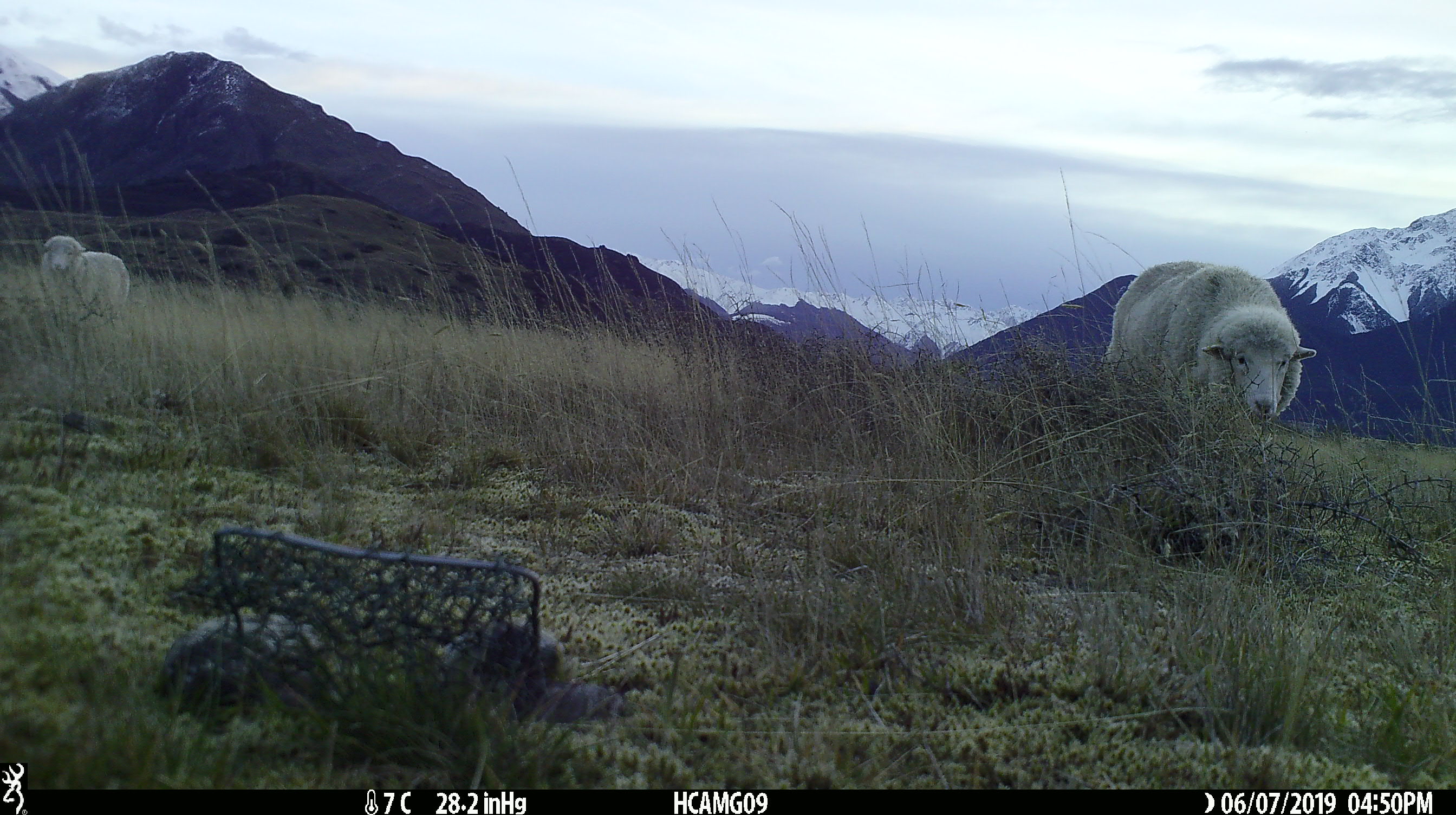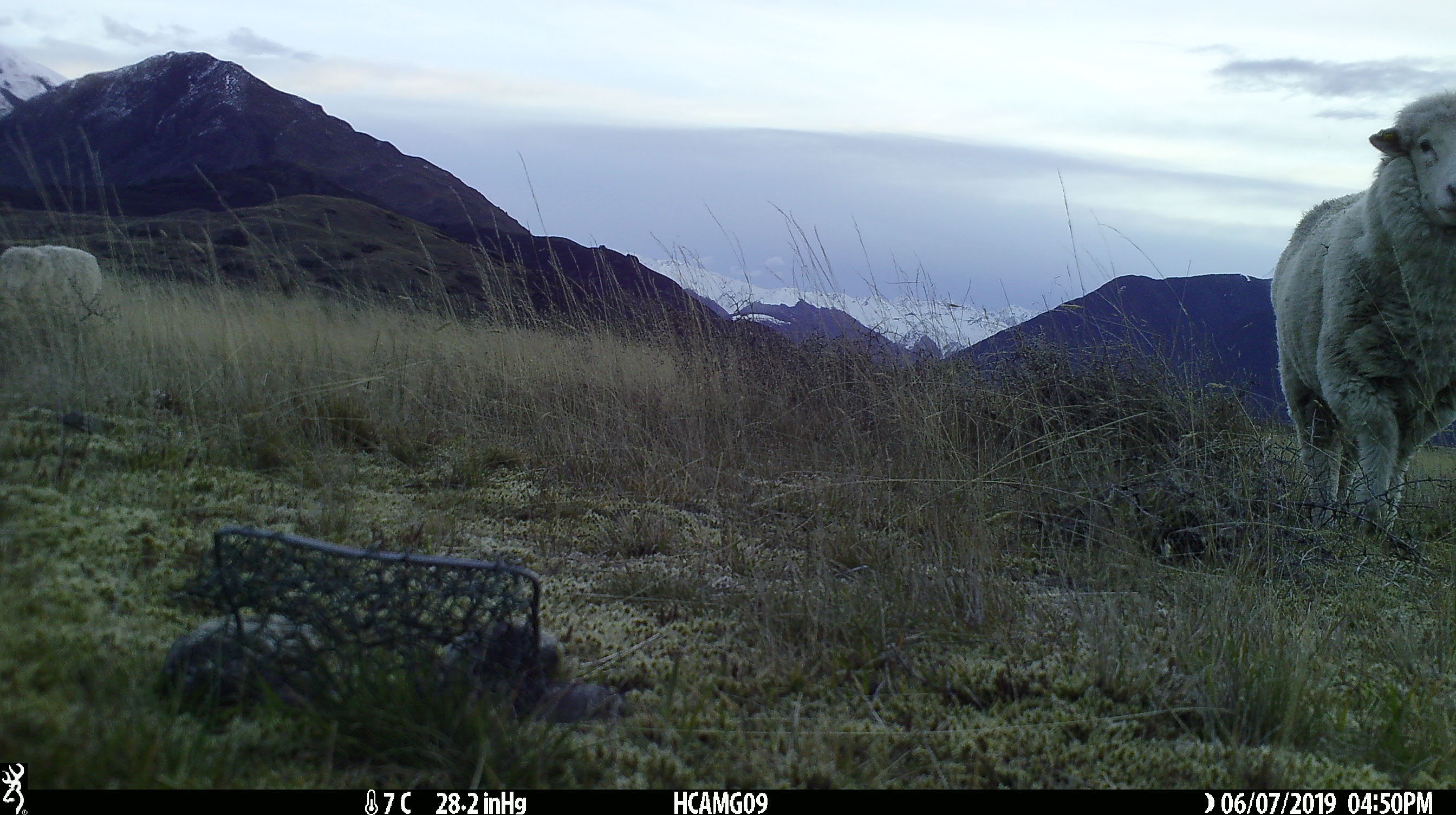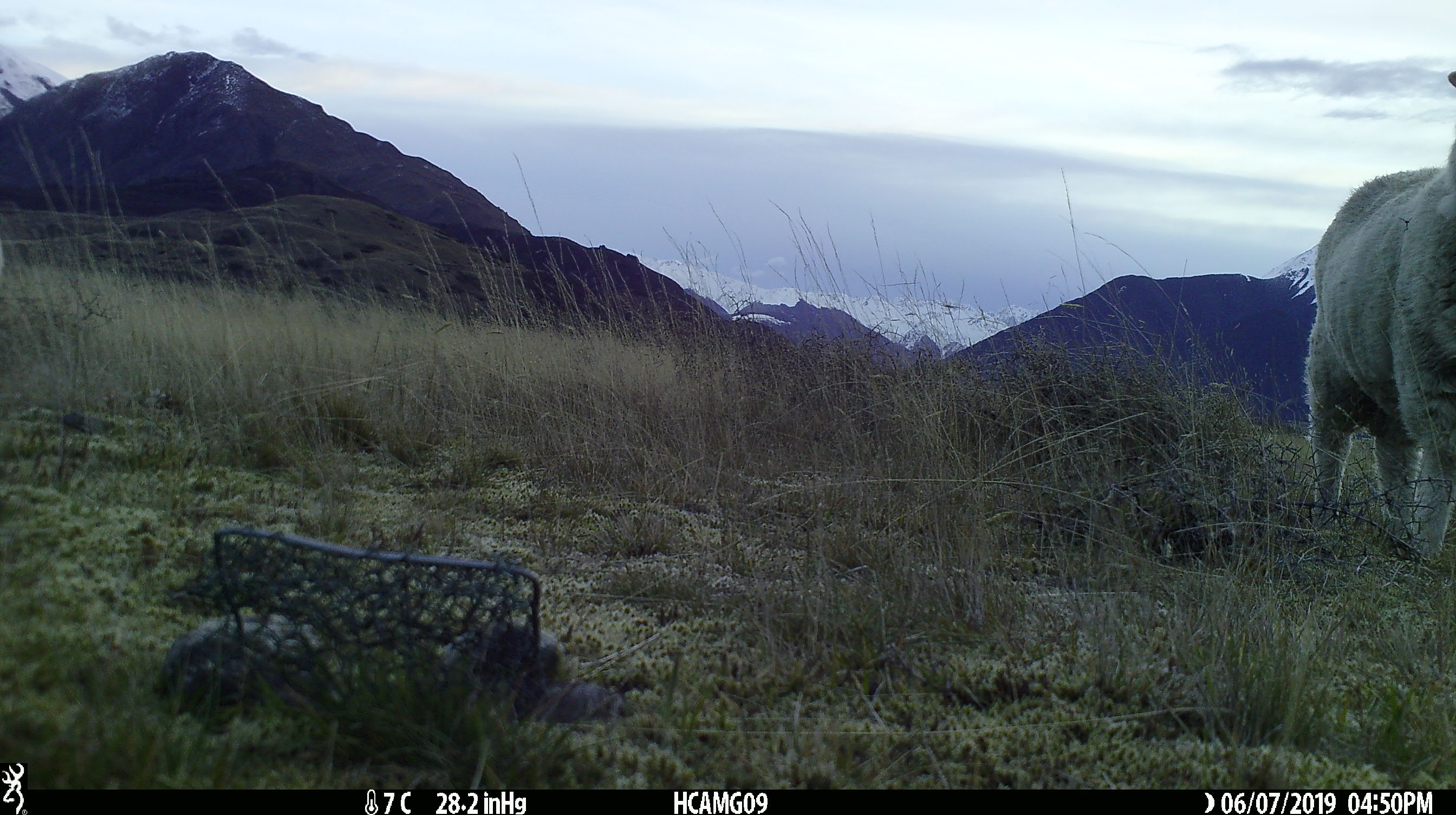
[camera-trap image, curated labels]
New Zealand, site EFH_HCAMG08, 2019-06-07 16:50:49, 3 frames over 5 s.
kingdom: Animalia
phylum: Chordata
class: Mammalia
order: Artiodactyla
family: Bovidae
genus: Ovis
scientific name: Ovis aries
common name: domestic sheep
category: sheep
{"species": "sheep (domestic sheep) (Ovis aries)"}